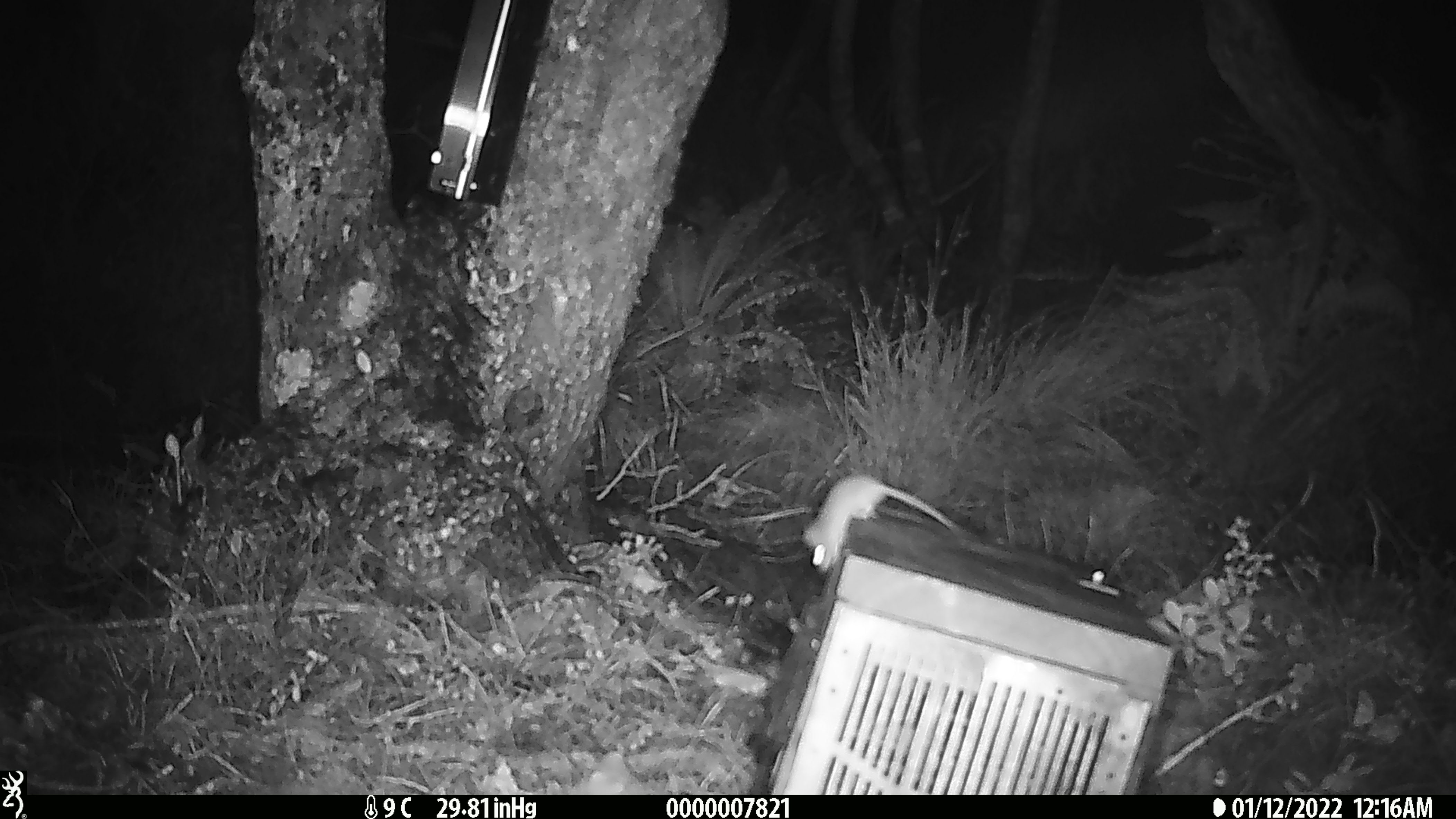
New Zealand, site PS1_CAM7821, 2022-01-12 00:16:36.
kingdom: Animalia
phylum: Chordata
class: Mammalia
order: Rodentia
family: Muridae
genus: Mus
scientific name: Mus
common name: mouse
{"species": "mouse (Mus)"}